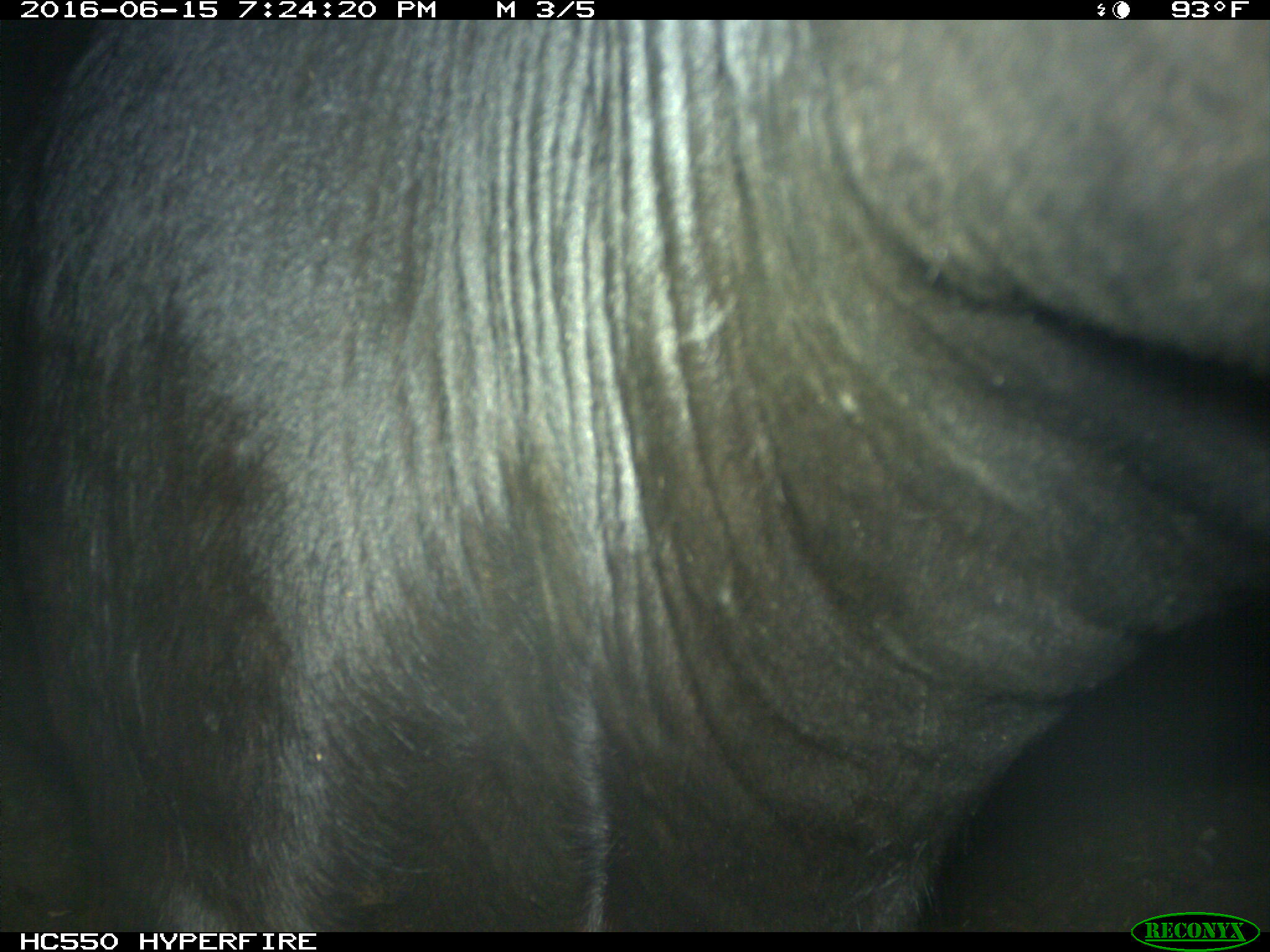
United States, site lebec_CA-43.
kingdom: Animalia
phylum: Chordata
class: Mammalia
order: Artiodactyla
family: Bovidae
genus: Bos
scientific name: Bos taurus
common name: domestic cow